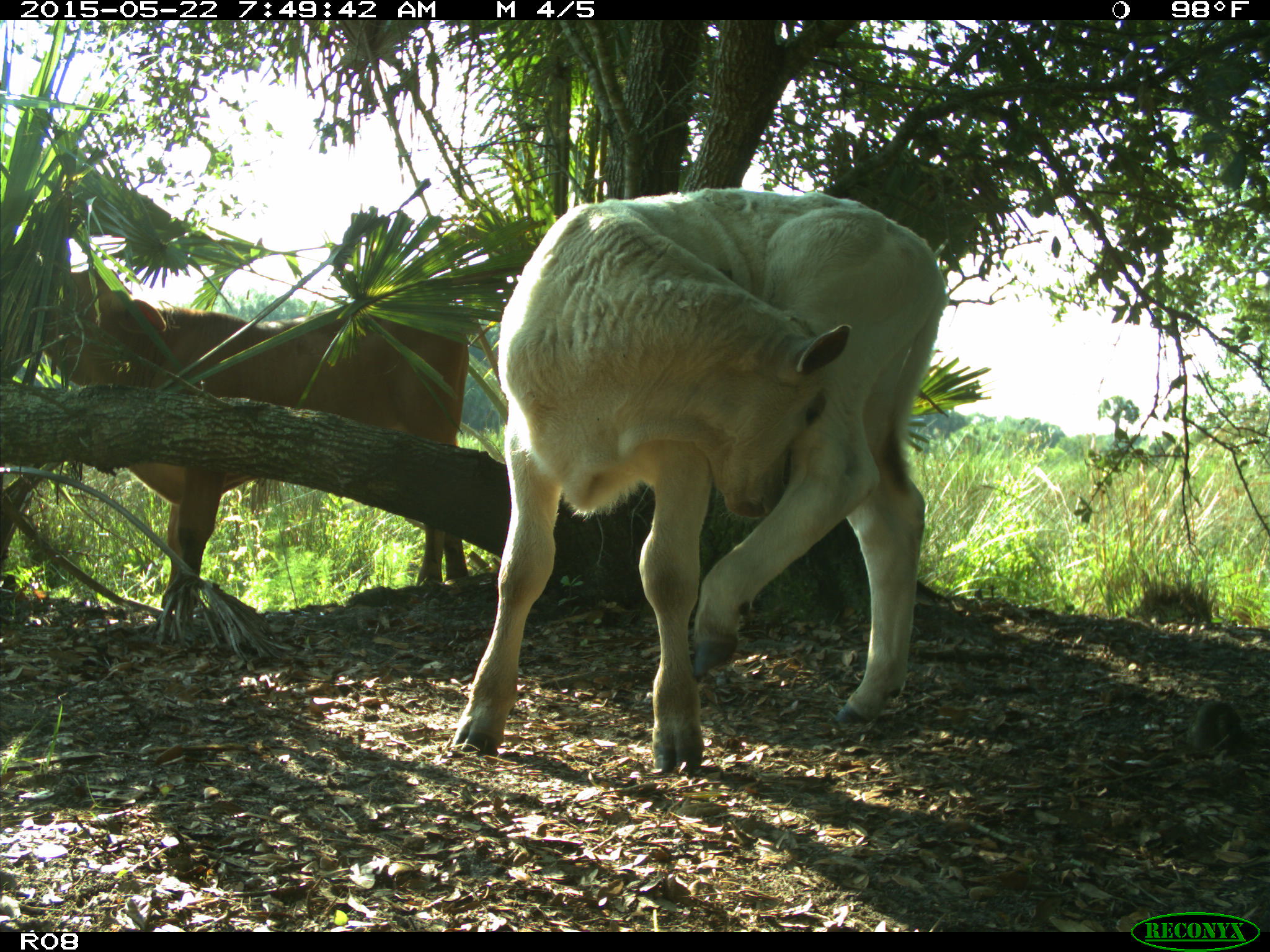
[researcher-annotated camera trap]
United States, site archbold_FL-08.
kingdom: Animalia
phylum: Chordata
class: Mammalia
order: Artiodactyla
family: Bovidae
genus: Bos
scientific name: Bos taurus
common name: domestic cow